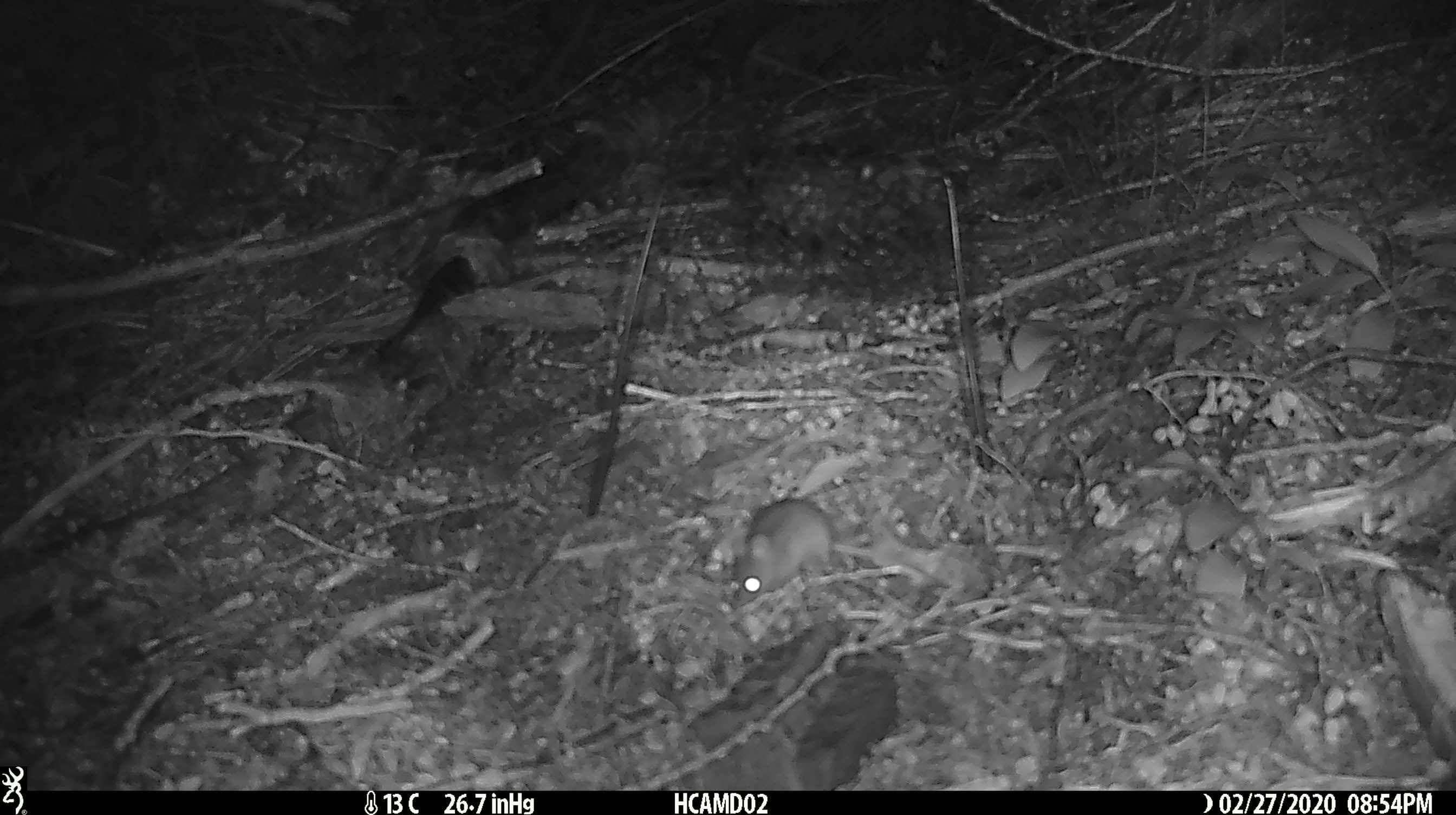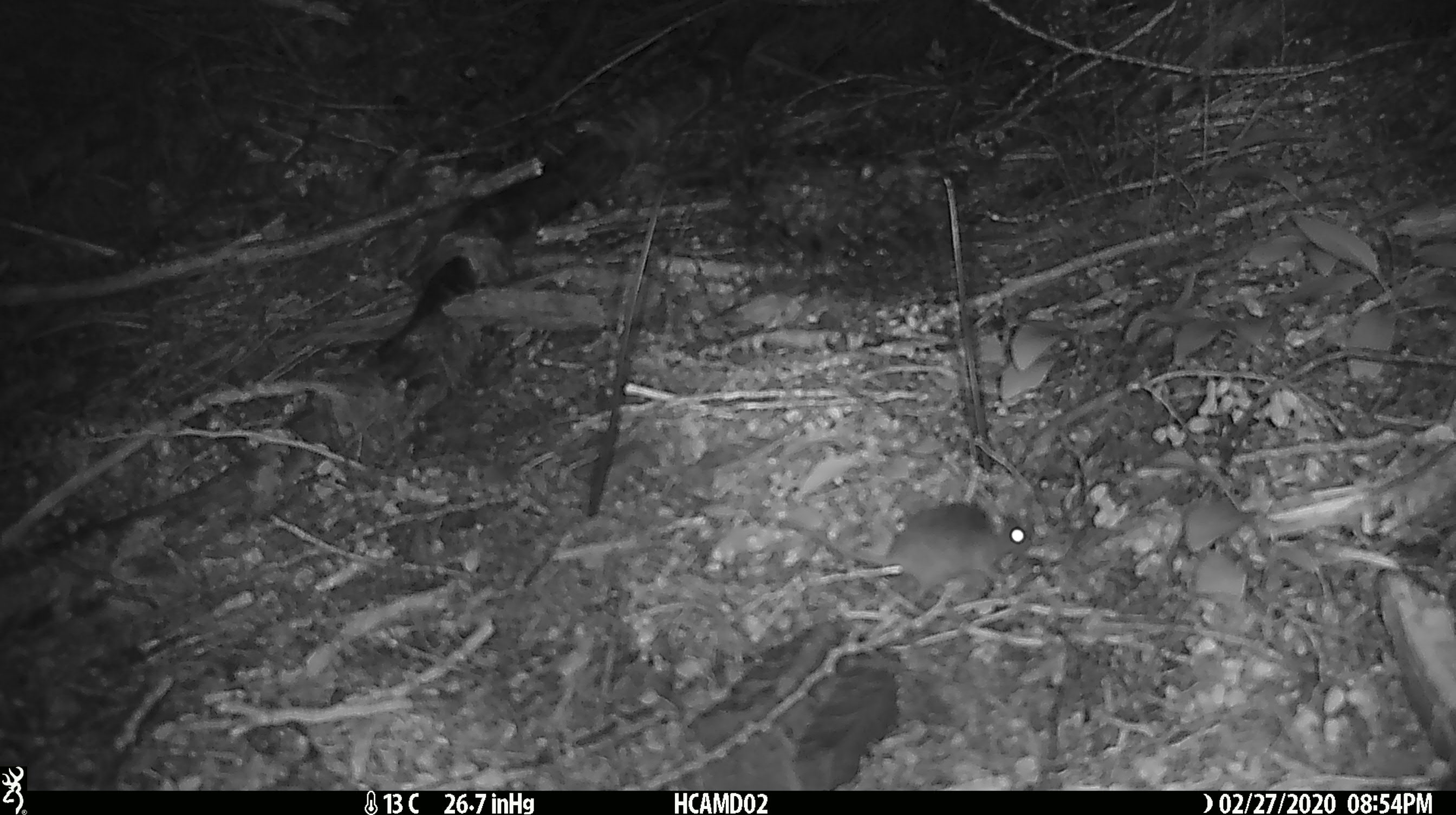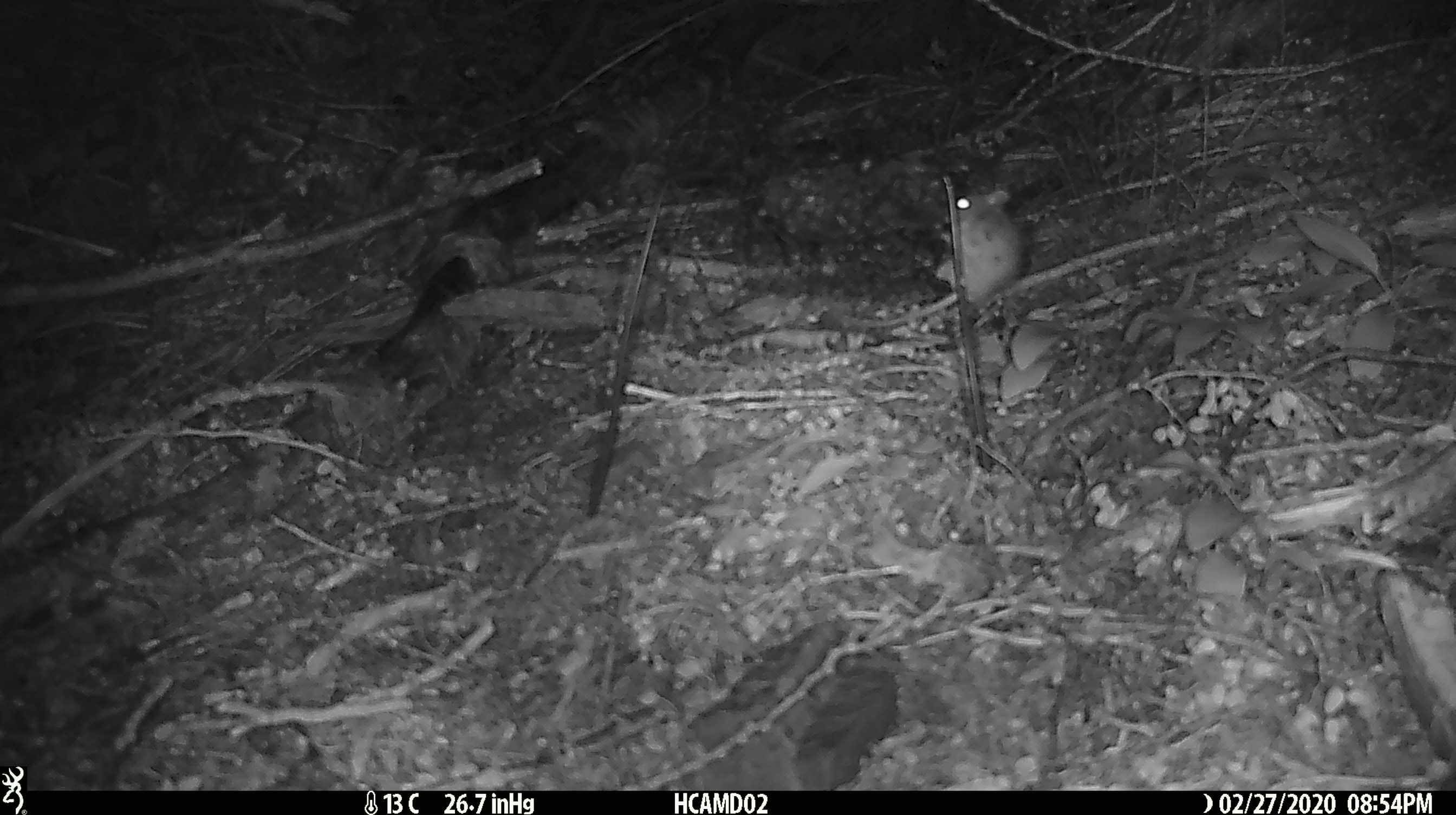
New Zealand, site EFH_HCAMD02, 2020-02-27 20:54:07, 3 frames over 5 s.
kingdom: Animalia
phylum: Chordata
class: Mammalia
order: Rodentia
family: Muridae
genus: Mus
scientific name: Mus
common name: mouse